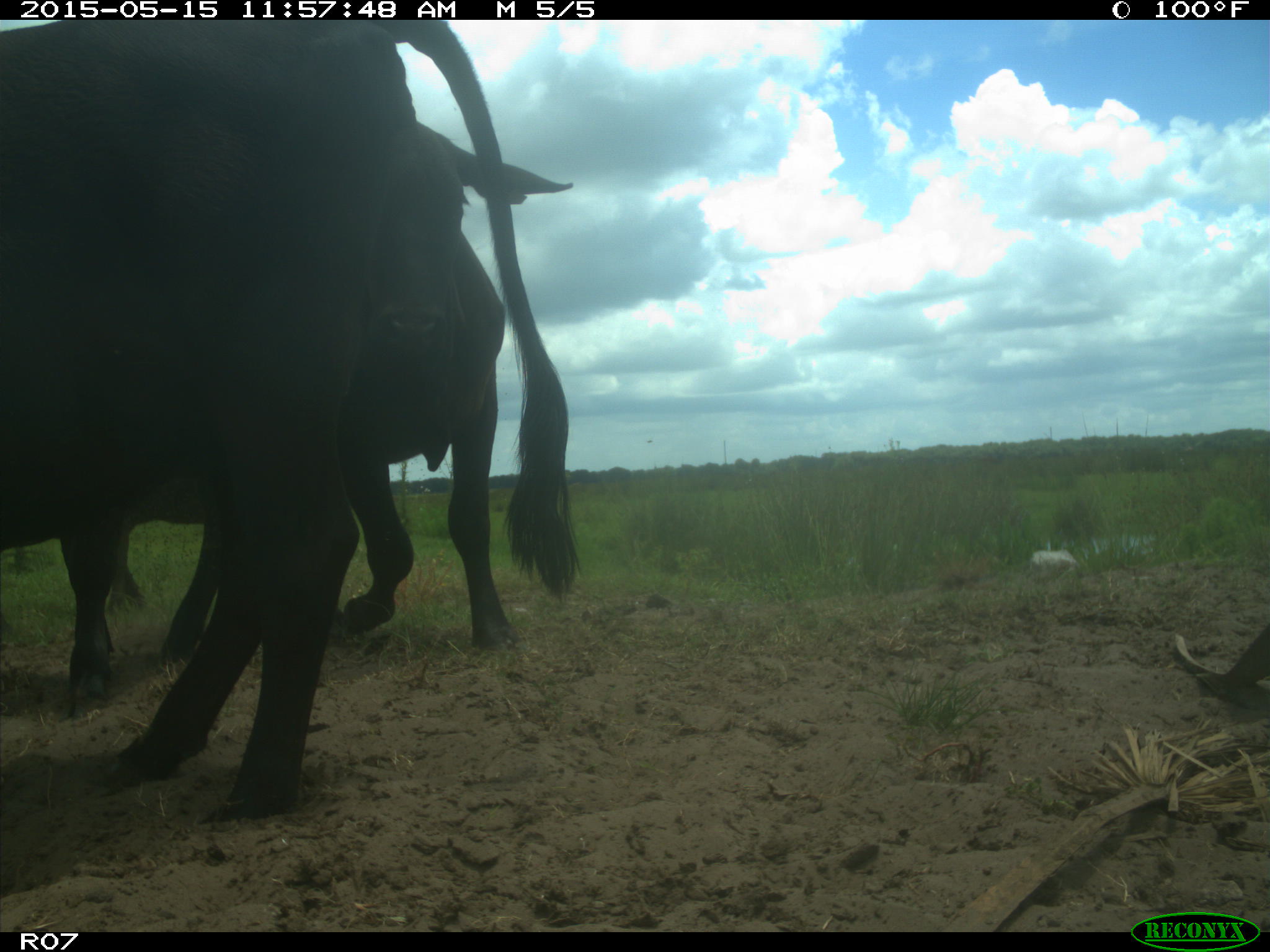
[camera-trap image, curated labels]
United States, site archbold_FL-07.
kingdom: Animalia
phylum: Chordata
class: Mammalia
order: Artiodactyla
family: Bovidae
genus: Bos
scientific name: Bos taurus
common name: domestic cow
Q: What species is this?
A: Bos taurus (domestic cow).